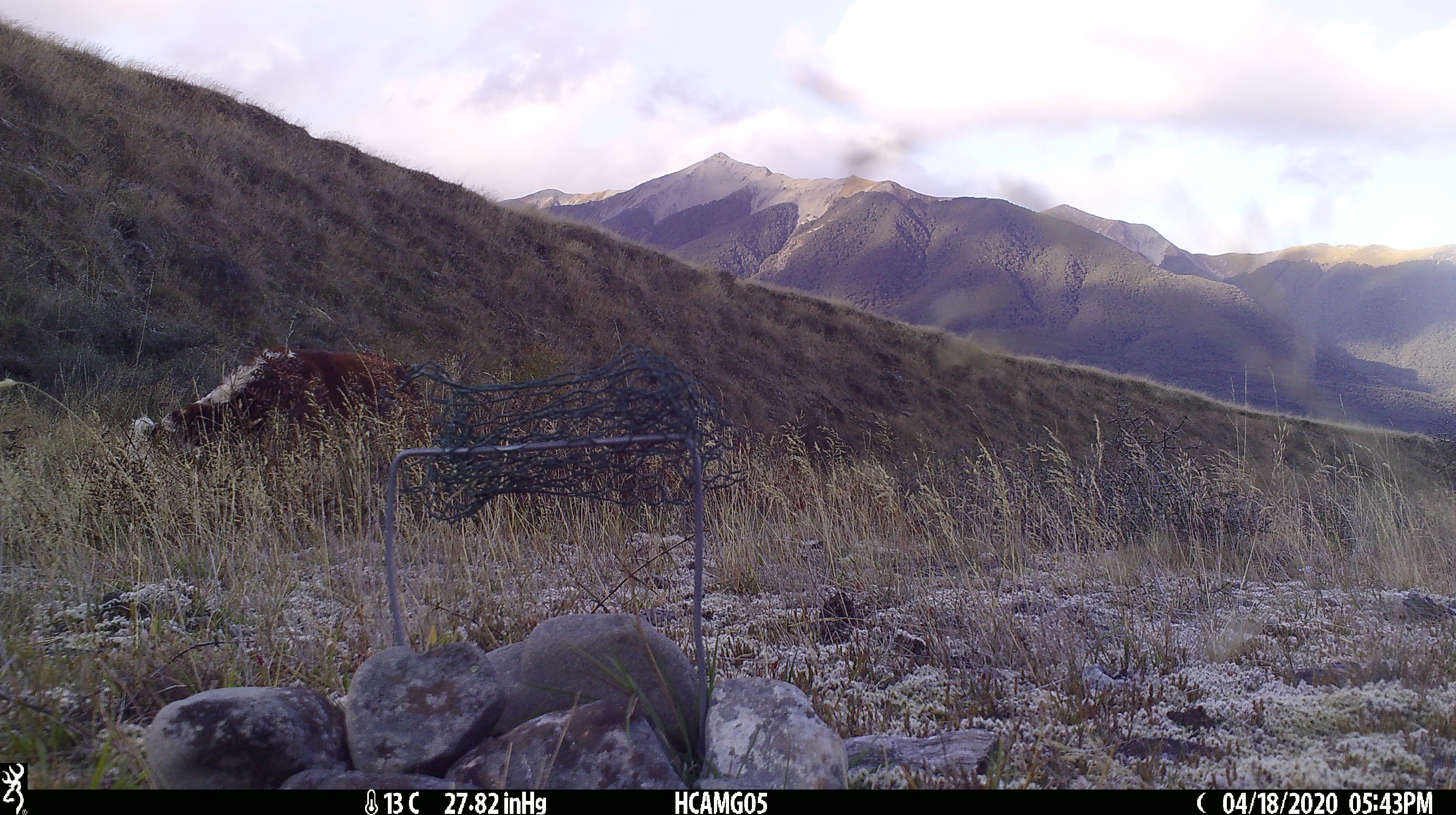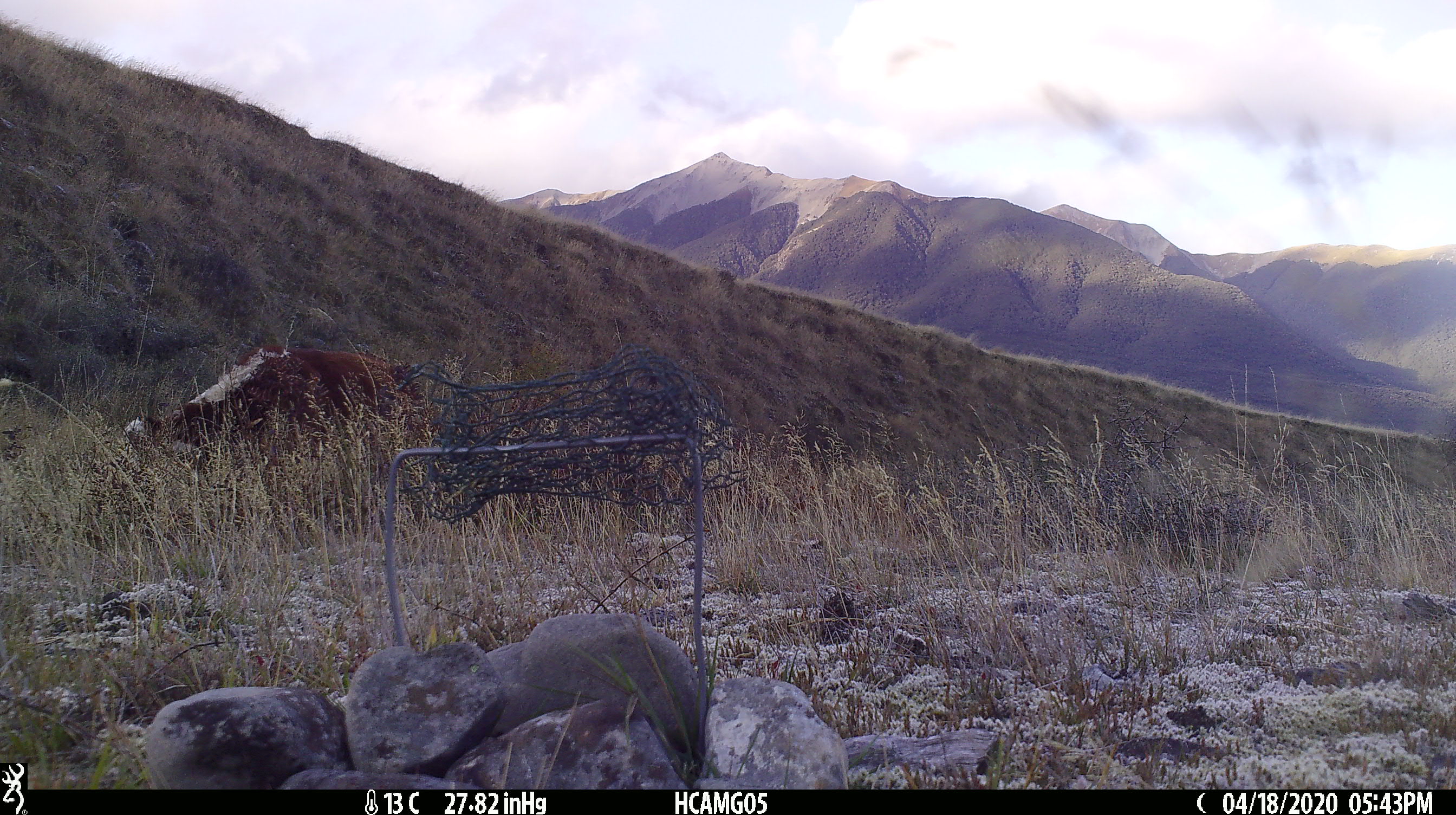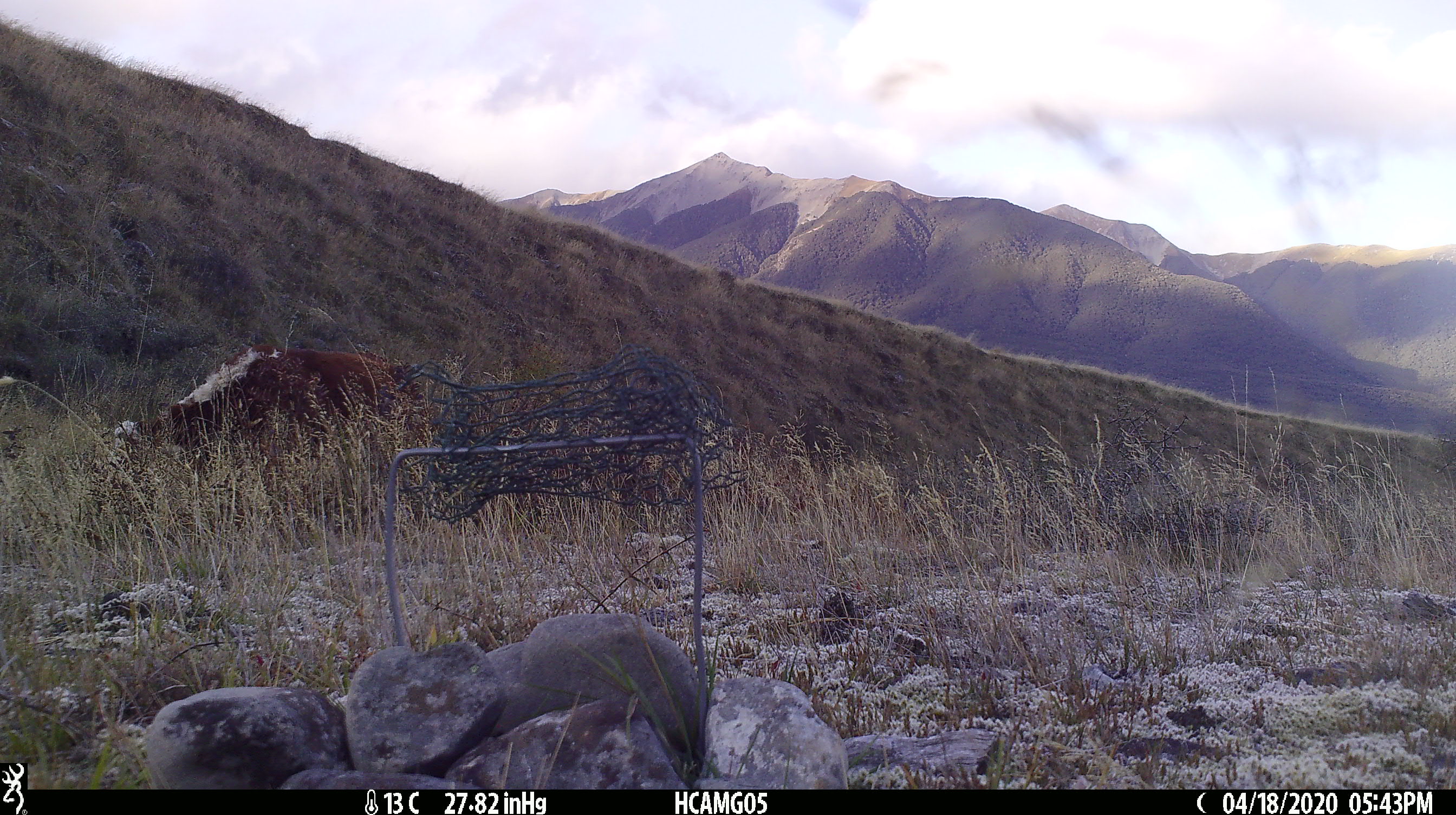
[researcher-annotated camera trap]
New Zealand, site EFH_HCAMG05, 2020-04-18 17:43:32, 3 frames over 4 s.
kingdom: Animalia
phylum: Chordata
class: Mammalia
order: Artiodactyla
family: Bovidae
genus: Bos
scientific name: Bos taurus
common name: domestic cow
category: cow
Cow (domestic cow) (Bos taurus).